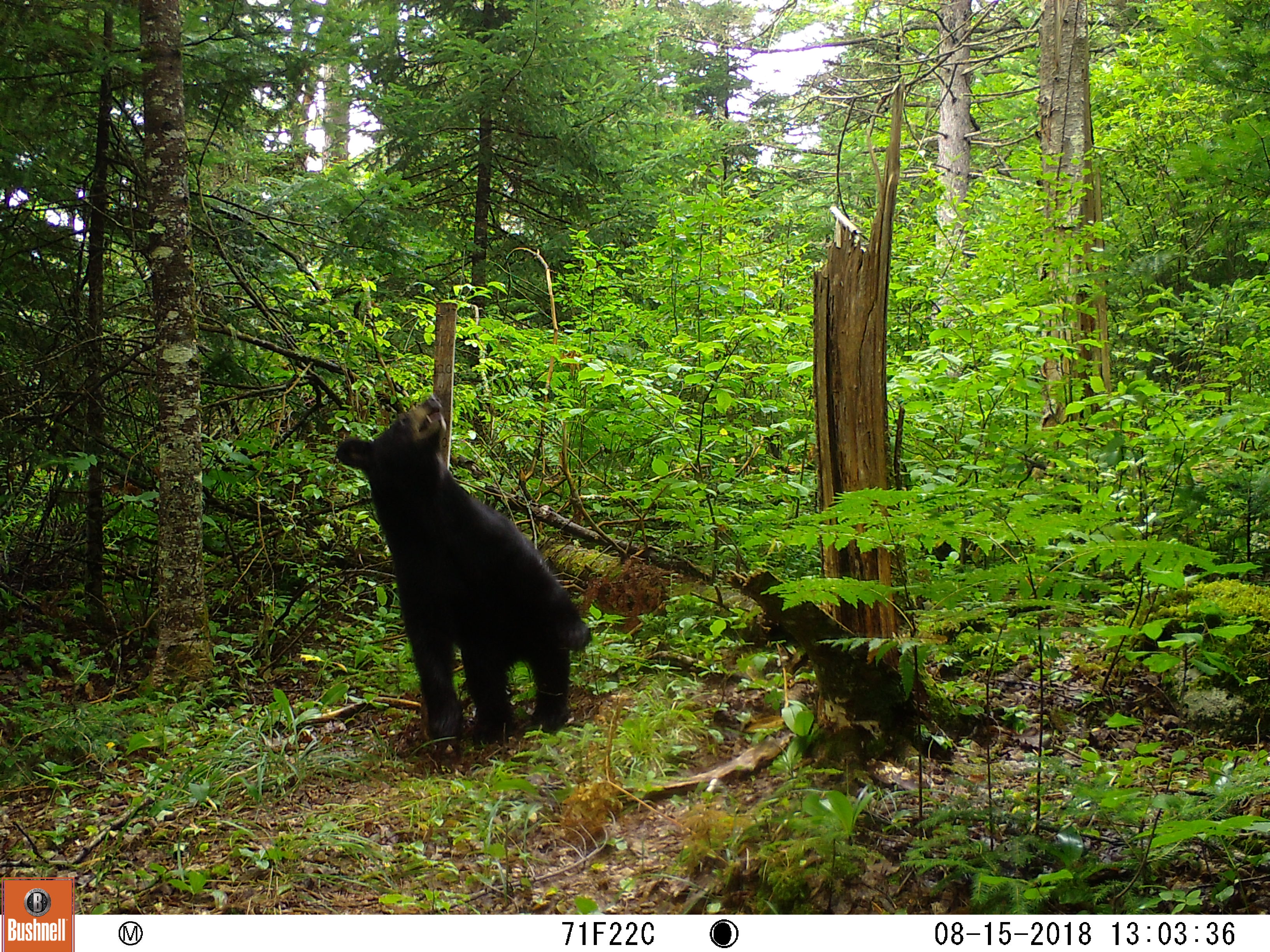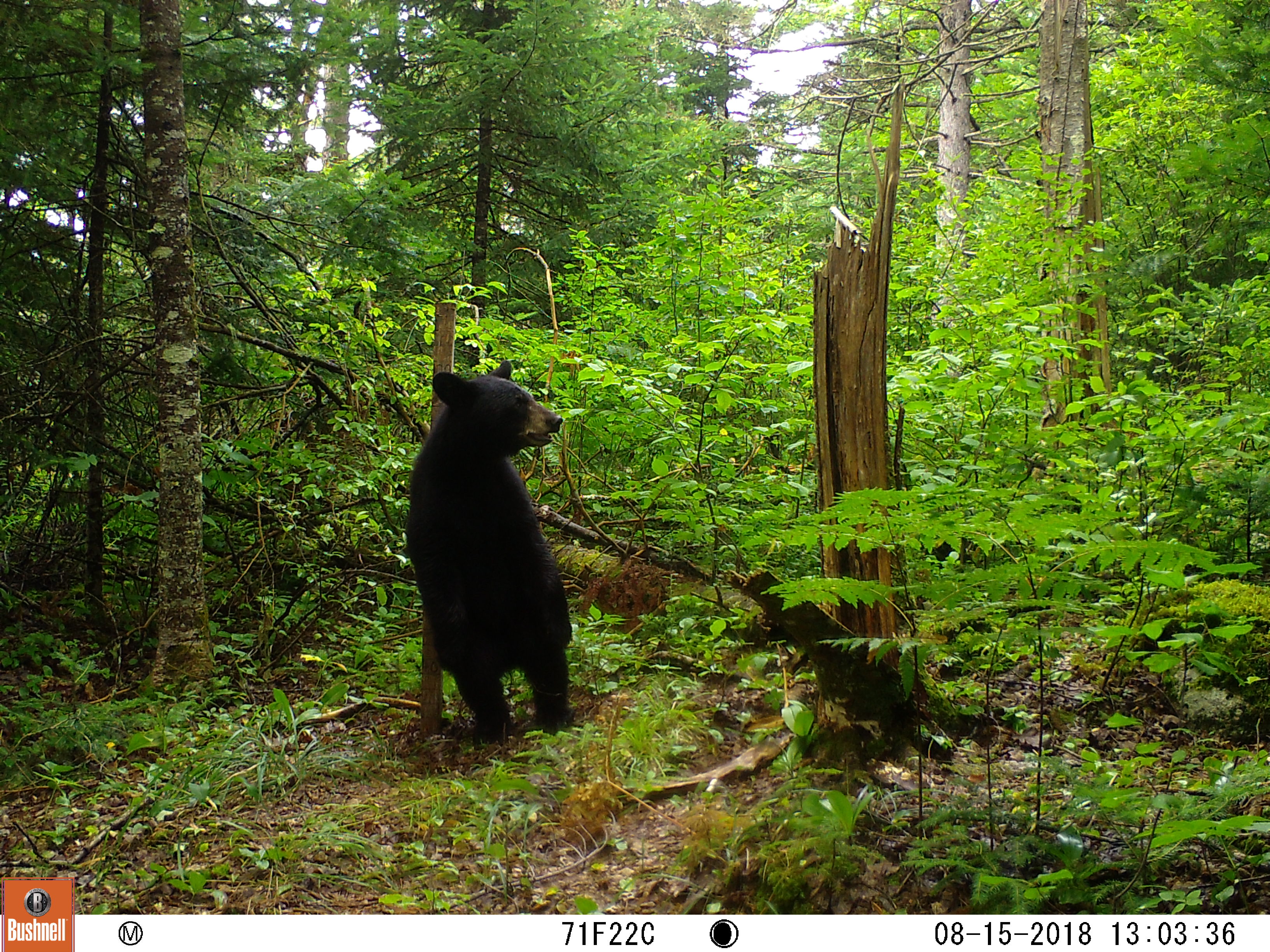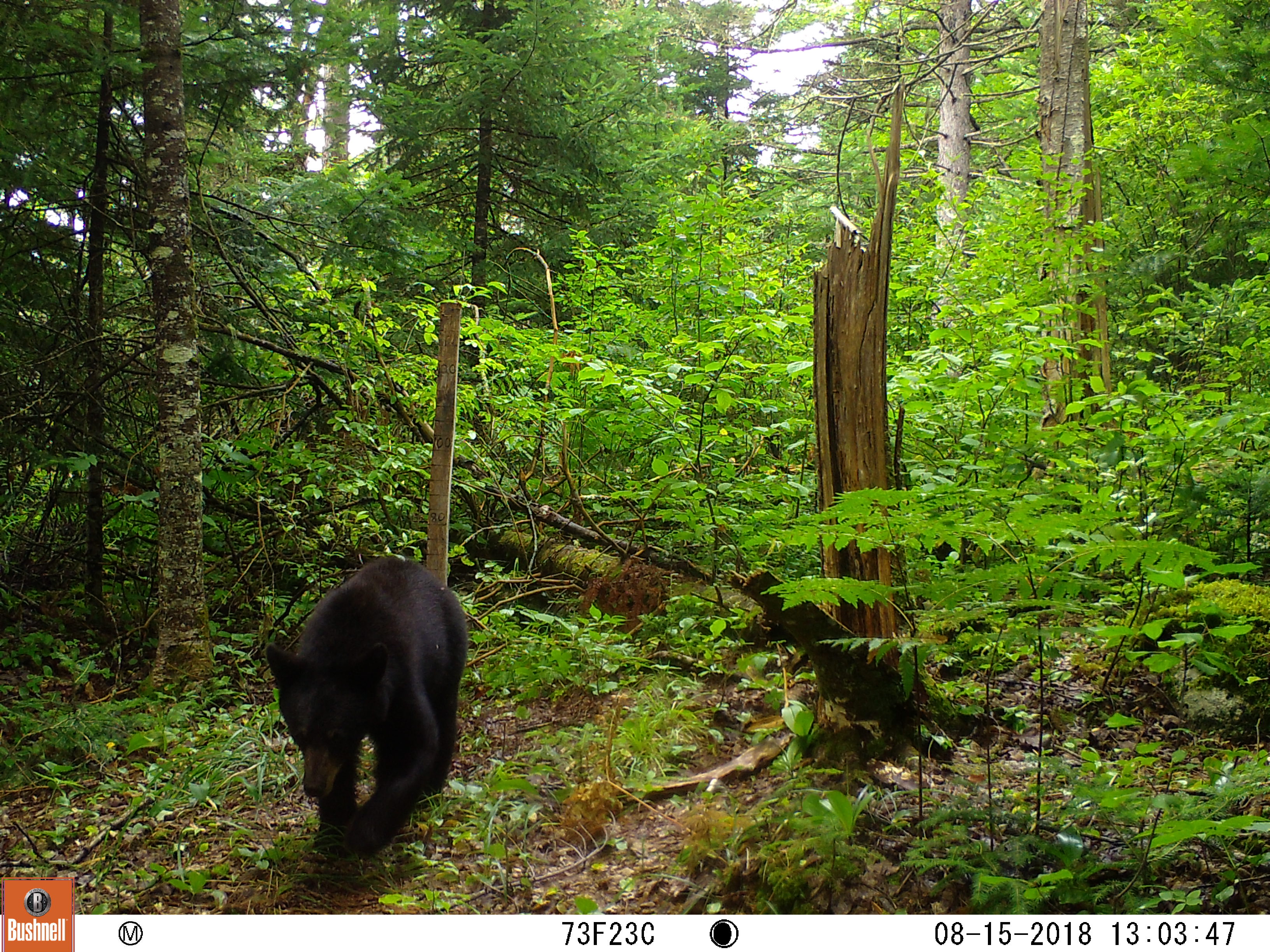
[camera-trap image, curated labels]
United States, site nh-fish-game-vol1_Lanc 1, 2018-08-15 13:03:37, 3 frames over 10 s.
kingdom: Animalia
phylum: Chordata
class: Mammalia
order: Carnivora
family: Ursidae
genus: Ursus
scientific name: Ursus americanus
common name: black bear